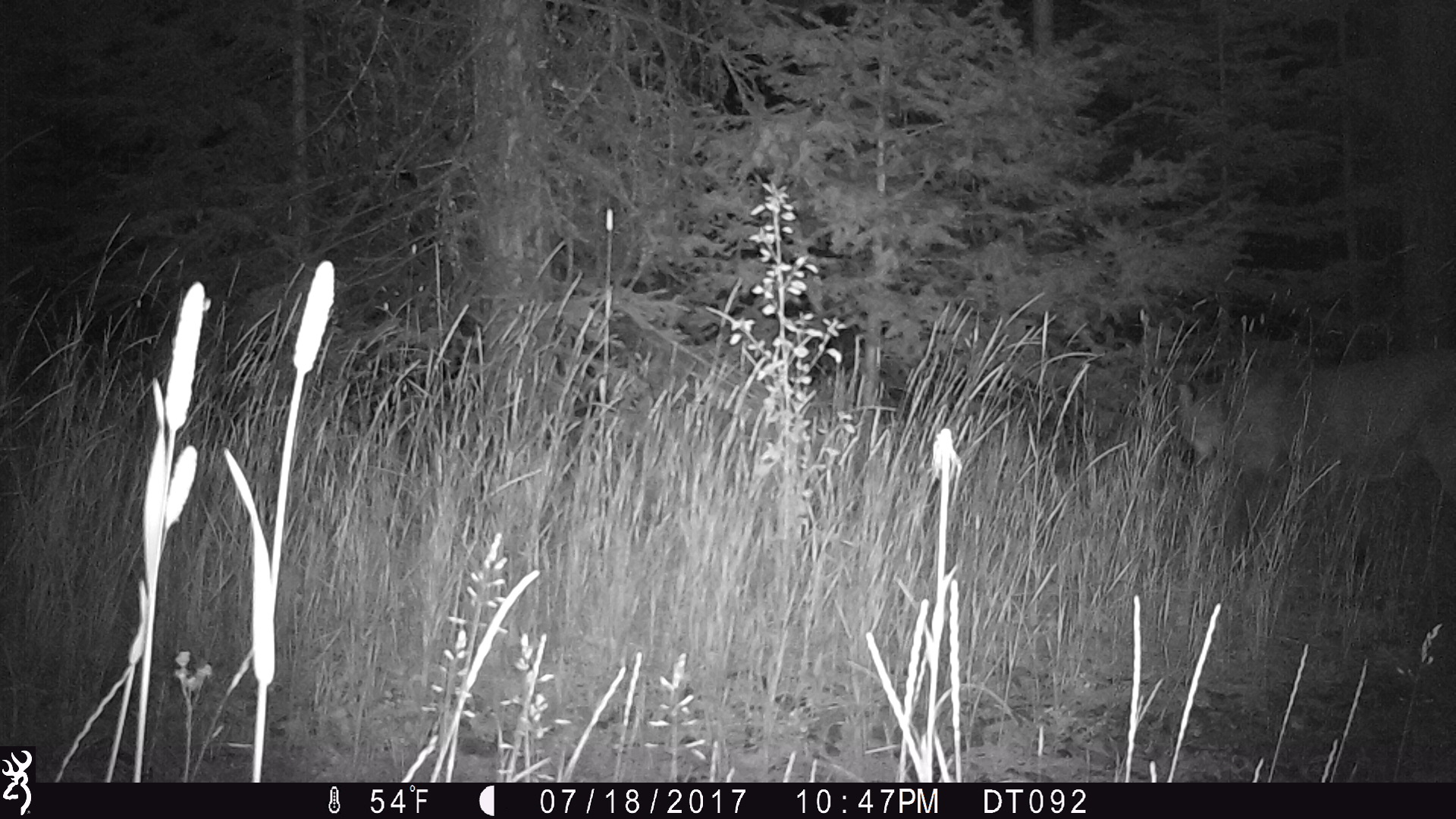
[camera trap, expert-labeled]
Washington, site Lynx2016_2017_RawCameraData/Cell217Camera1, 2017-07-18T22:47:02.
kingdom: Animalia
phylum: Chordata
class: Mammalia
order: Carnivora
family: Felidae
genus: Puma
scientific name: Puma concolor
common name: mountain lion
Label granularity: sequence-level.